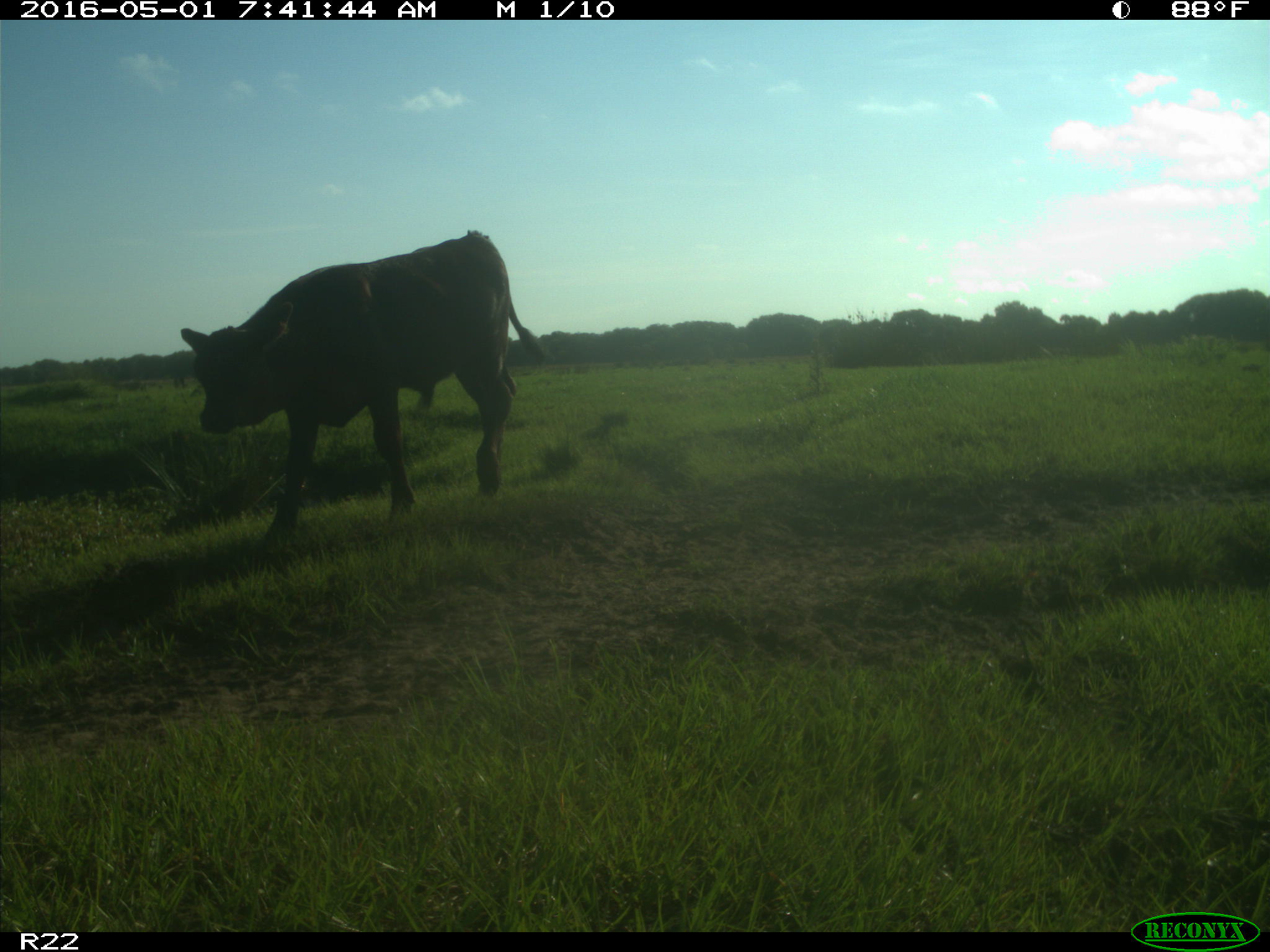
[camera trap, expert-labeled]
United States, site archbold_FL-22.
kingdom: Animalia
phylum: Chordata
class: Mammalia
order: Artiodactyla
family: Bovidae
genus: Bos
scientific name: Bos taurus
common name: domestic cow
Bos taurus (domestic cow).